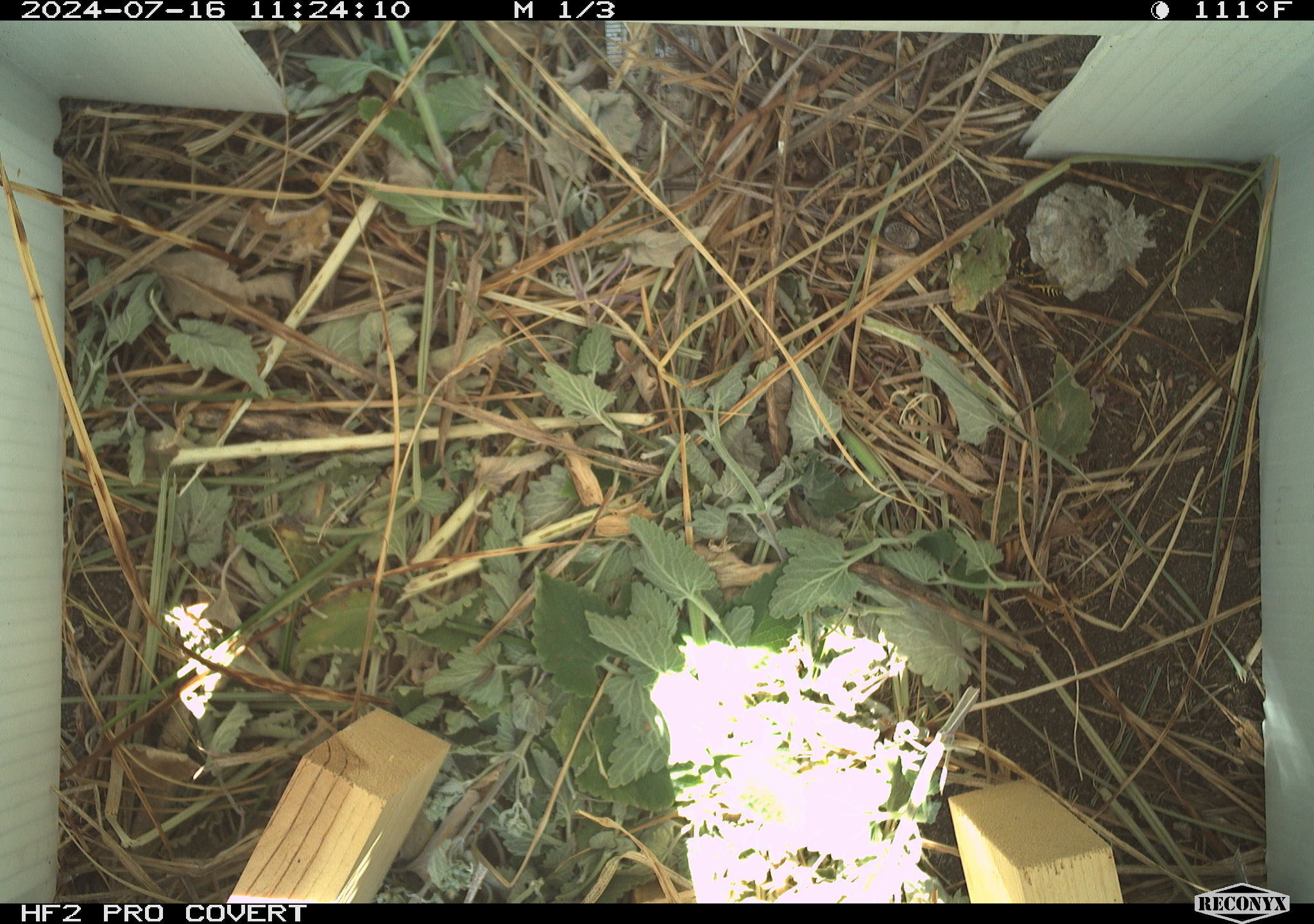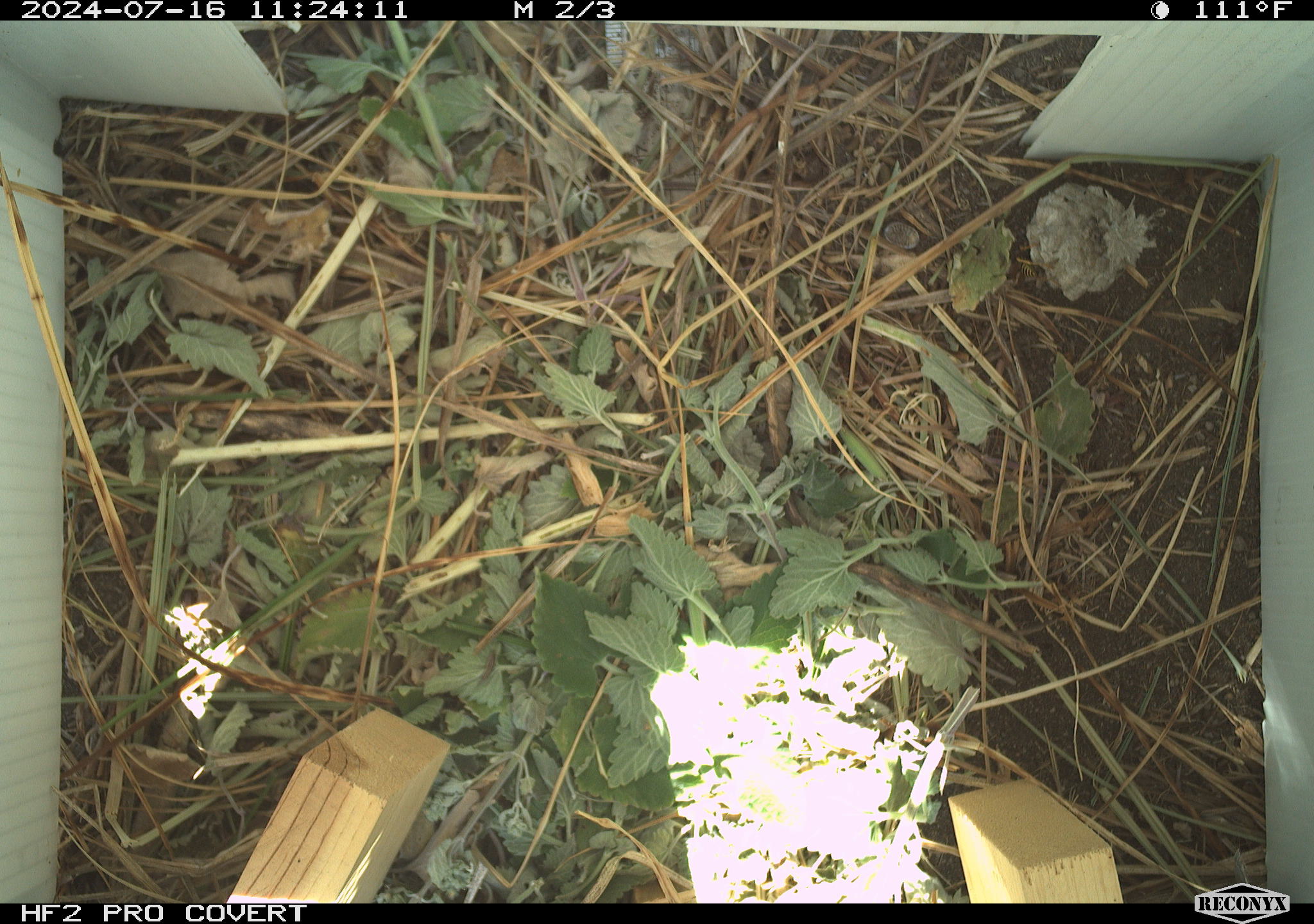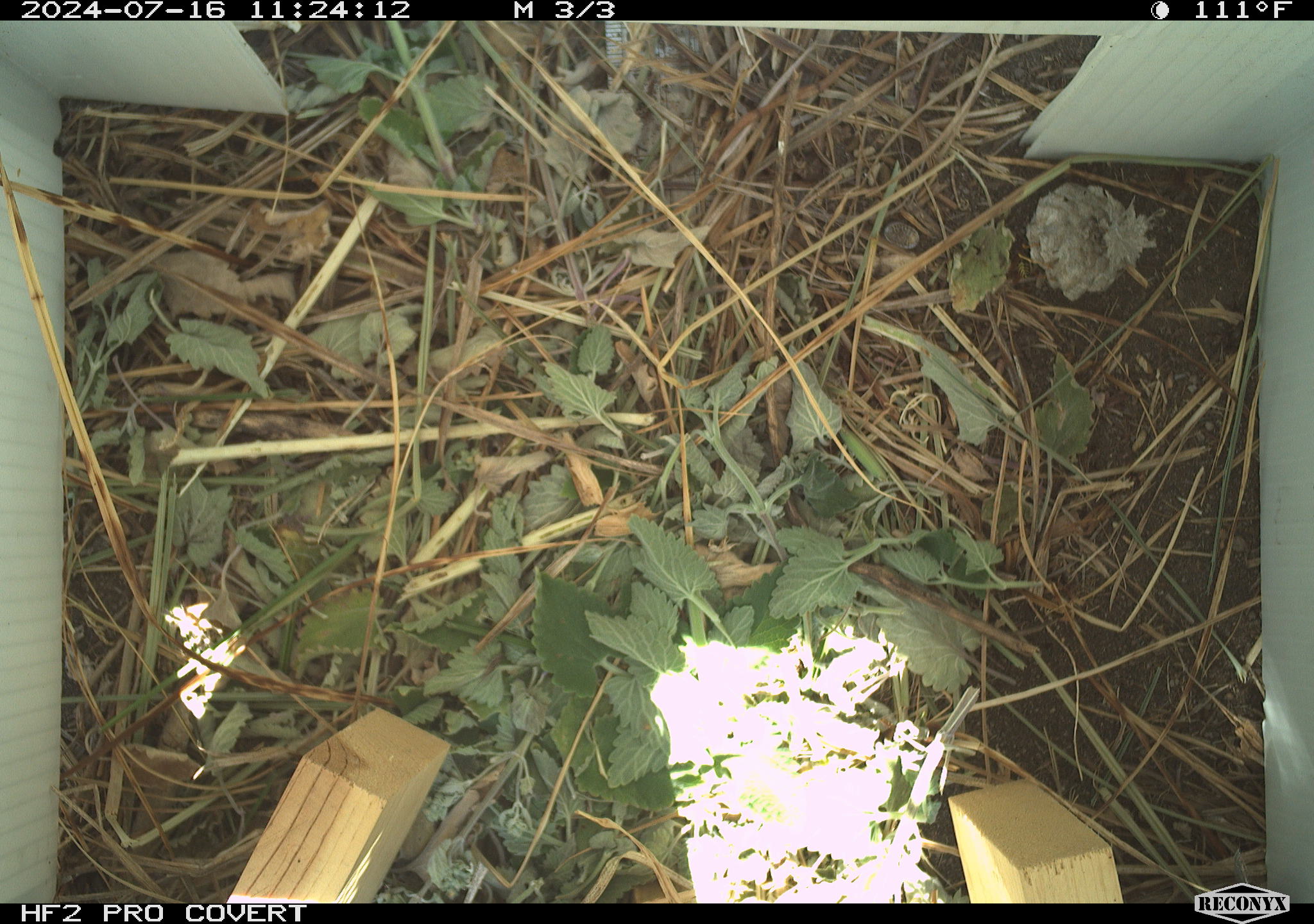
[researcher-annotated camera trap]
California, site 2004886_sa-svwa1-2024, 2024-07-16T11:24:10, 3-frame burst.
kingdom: Animalia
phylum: Arthropoda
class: Insecta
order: Hymenoptera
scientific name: Hymenoptera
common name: ants, bees, wasps, and sawflies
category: hymenoptera order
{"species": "hymenoptera order (ants, bees, wasps, and sawflies) (Hymenoptera)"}